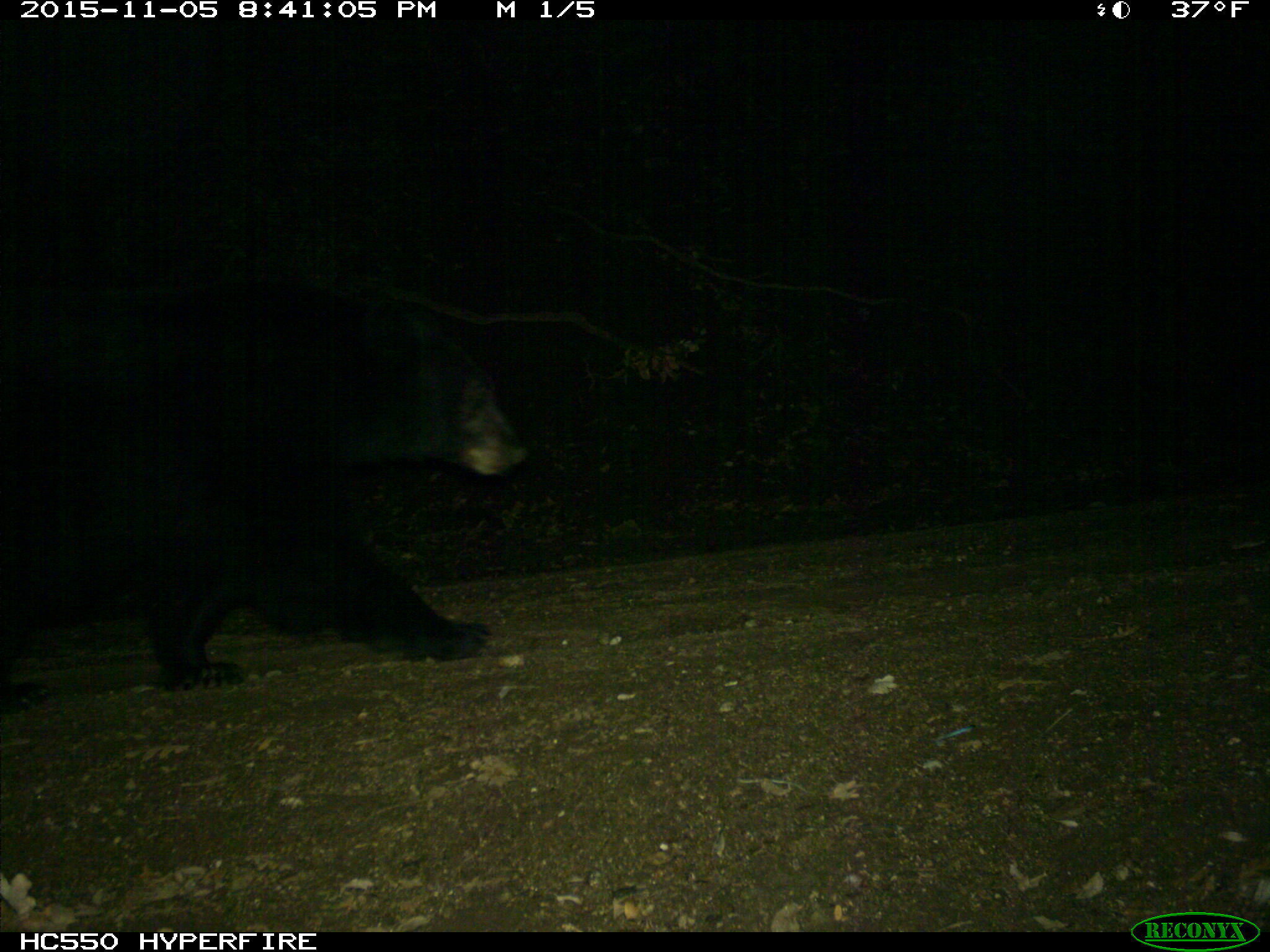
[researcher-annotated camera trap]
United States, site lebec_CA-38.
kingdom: Animalia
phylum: Chordata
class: Mammalia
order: Carnivora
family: Ursidae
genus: Ursus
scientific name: Ursus americanus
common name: american black bear